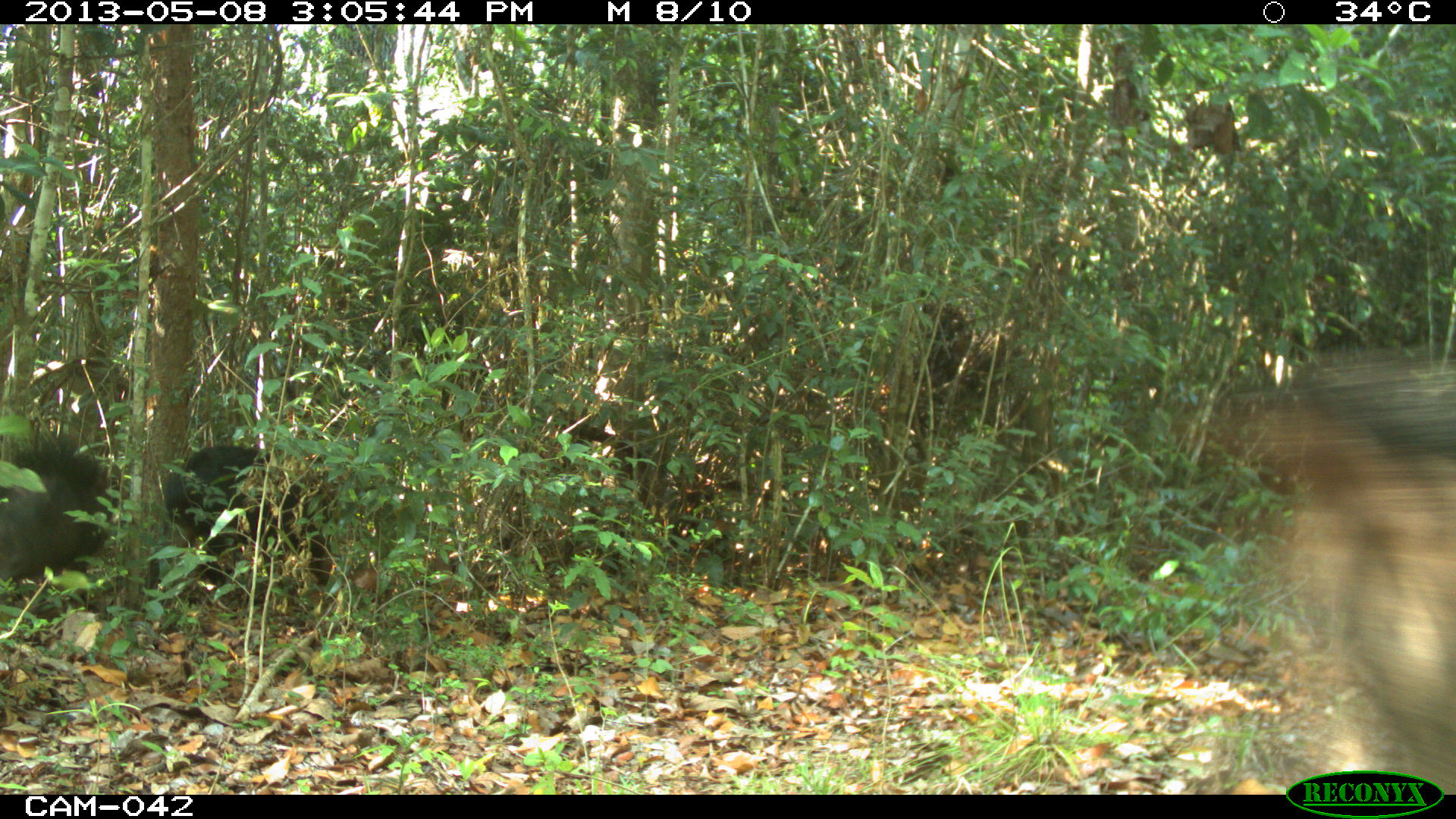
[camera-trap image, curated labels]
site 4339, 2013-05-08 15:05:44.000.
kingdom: Animalia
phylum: Chordata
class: Mammalia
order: Artiodactyla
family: Tayassuidae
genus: Tayassu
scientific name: Tayassu pecari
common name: white-lipped peccary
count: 32